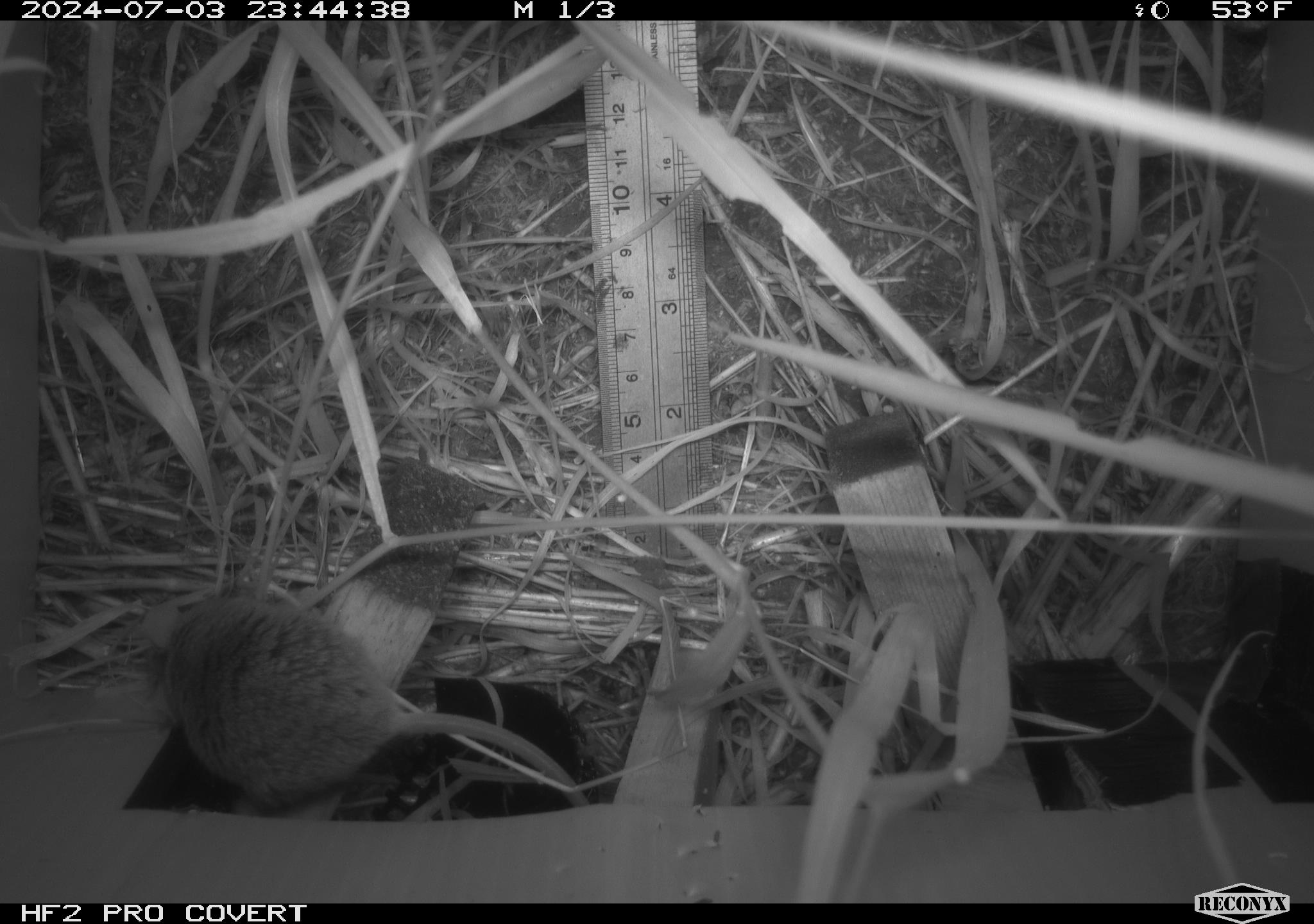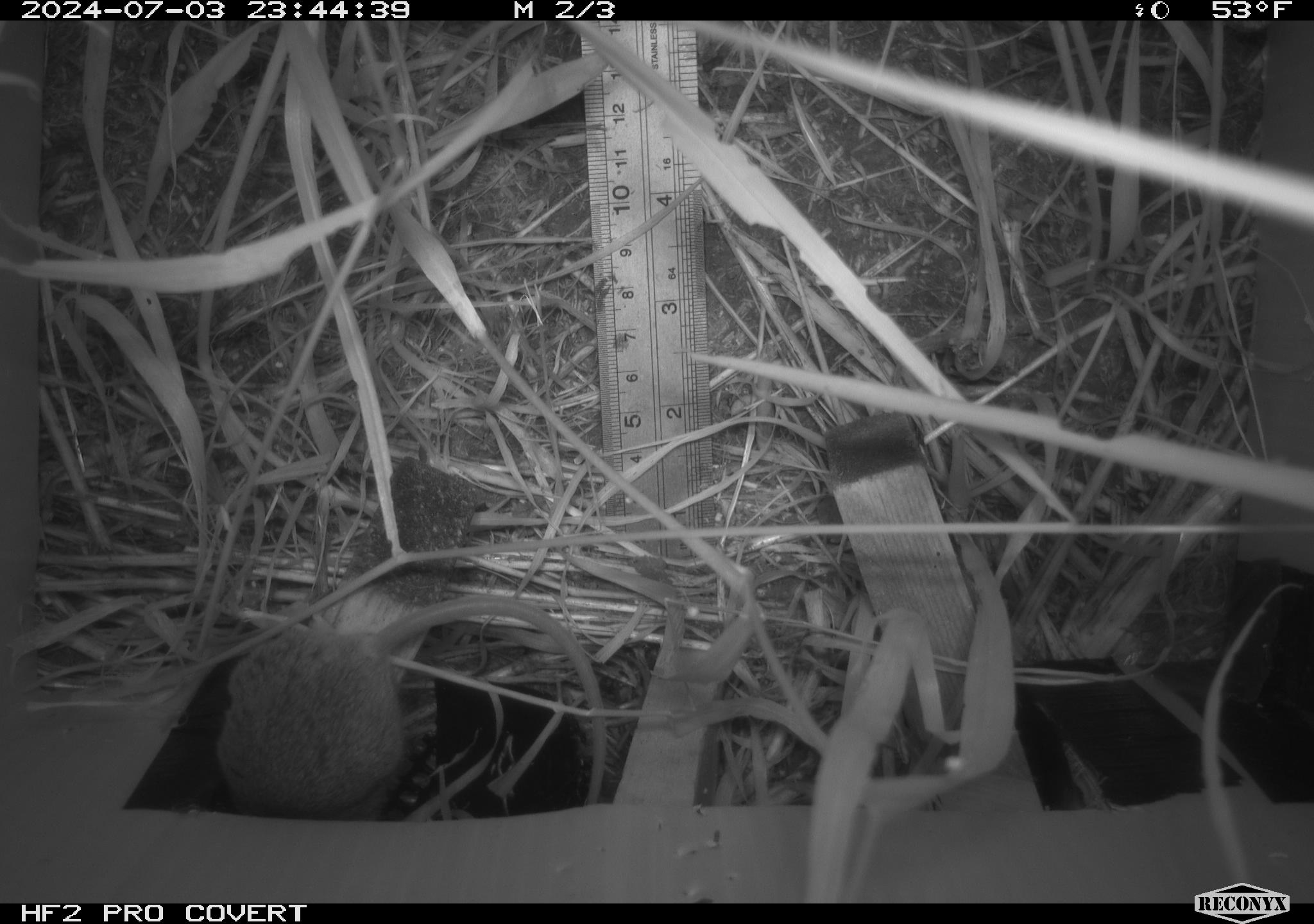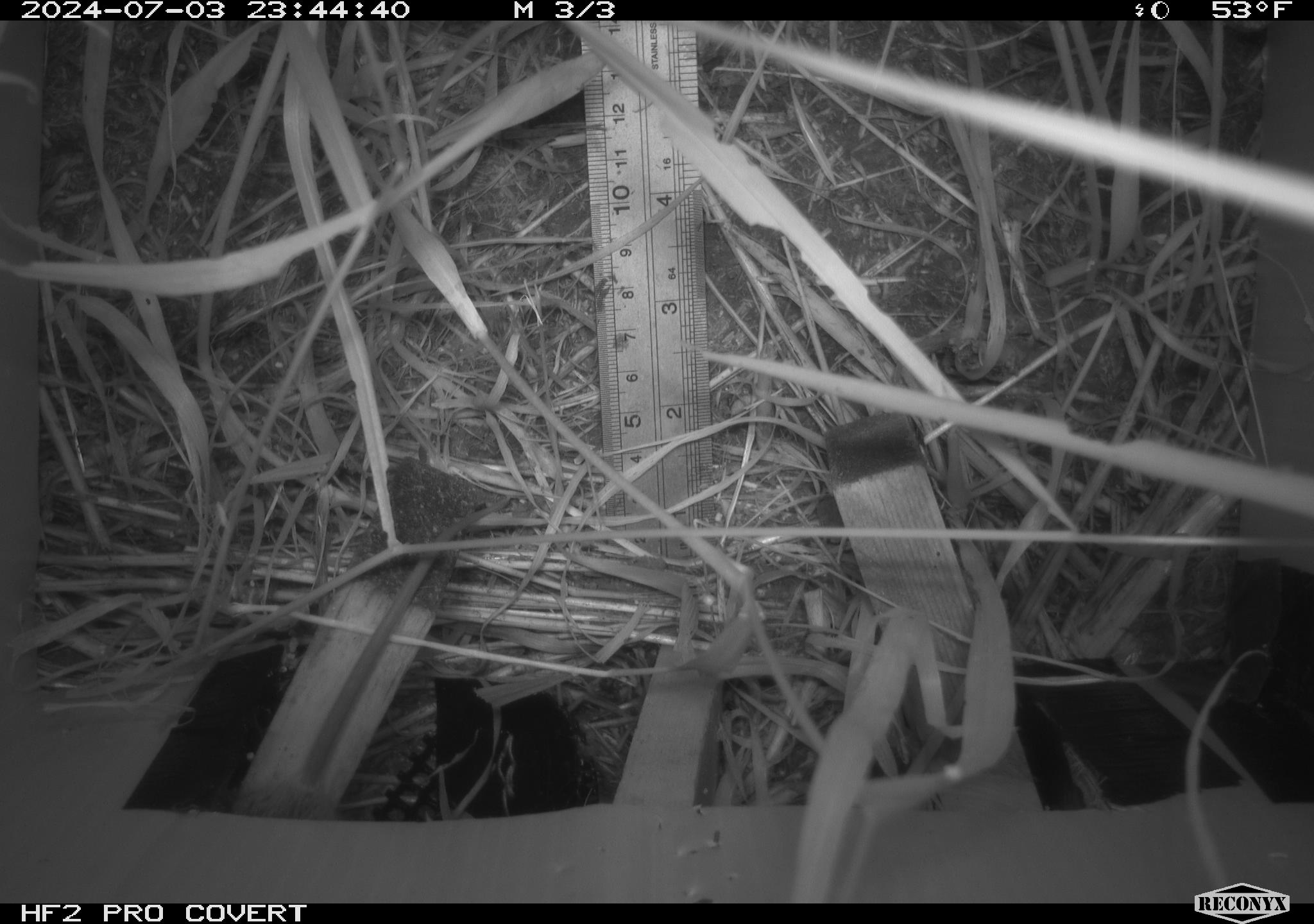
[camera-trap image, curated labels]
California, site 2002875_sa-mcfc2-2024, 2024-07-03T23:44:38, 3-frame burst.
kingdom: Animalia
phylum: Chordata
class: Mammalia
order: Rodentia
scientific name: Rodentia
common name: rodent